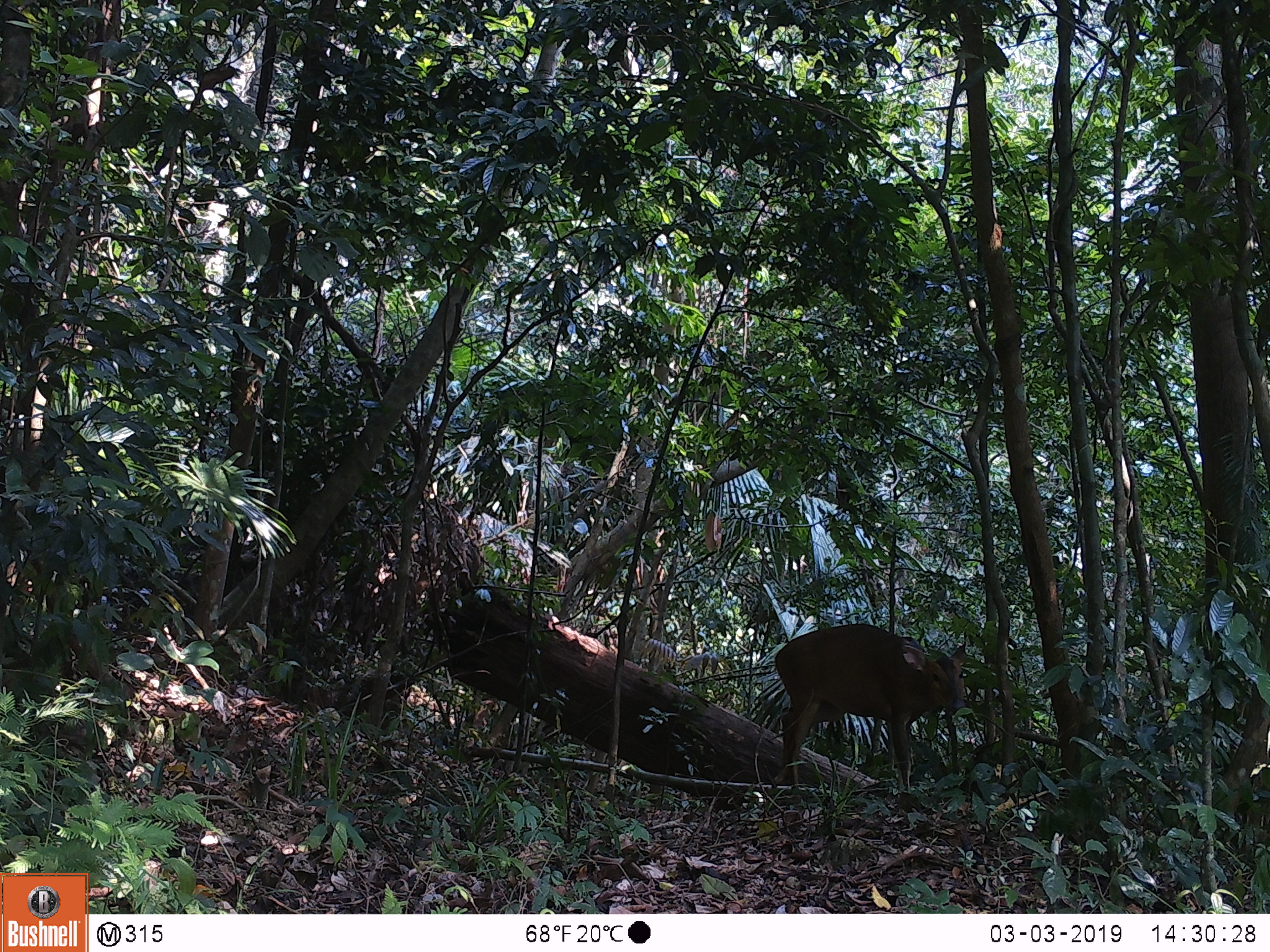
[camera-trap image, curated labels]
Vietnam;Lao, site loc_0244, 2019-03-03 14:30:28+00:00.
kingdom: Animalia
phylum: Chordata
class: Mammalia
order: Artiodactyla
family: Cervidae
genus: Muntiacus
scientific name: Muntiacus vuquangensis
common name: large-antlered muntjac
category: large antlered muntjac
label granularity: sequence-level